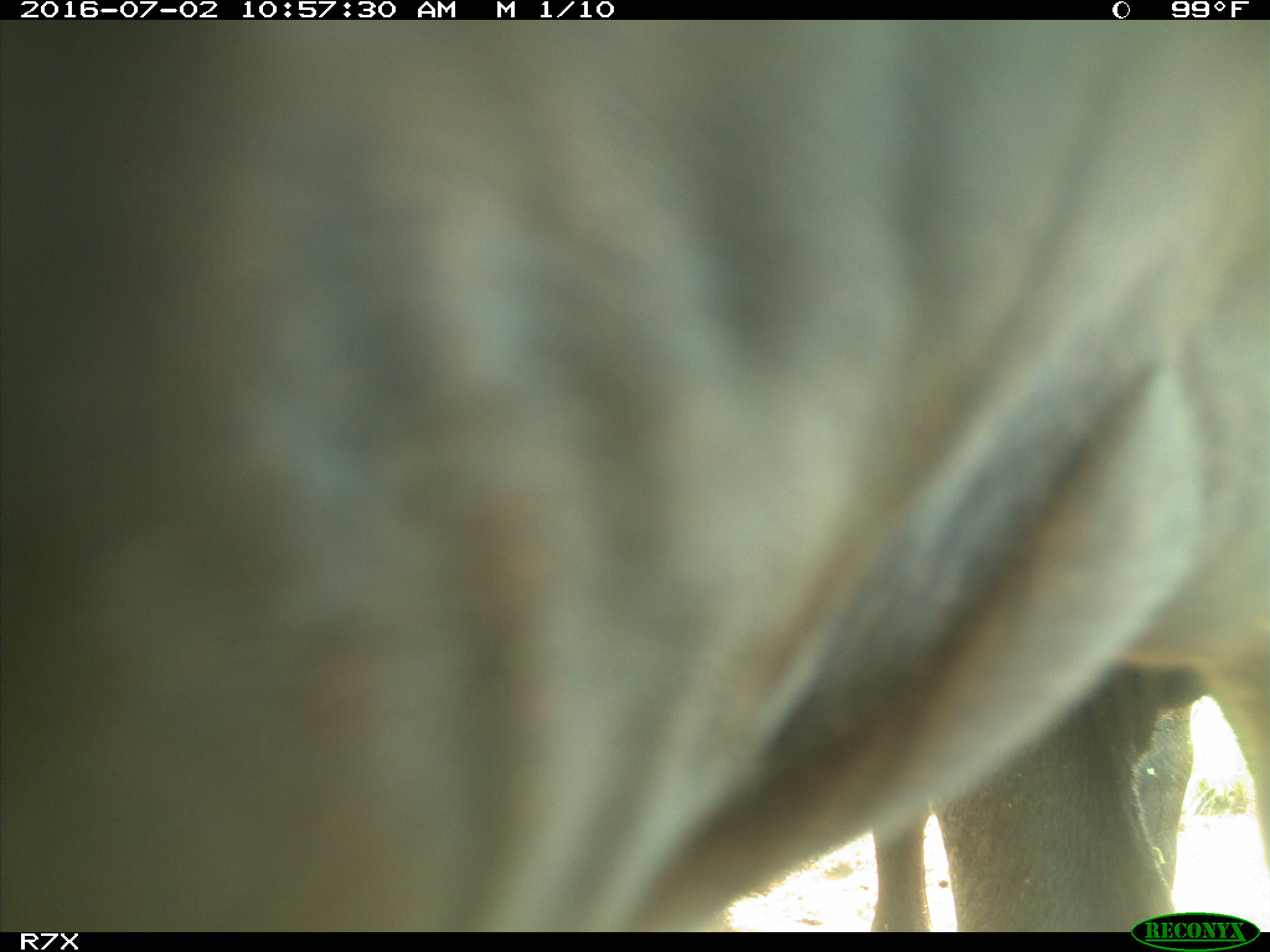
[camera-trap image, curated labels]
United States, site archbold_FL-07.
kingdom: Animalia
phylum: Chordata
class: Mammalia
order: Artiodactyla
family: Bovidae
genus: Bos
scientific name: Bos taurus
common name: domestic cow